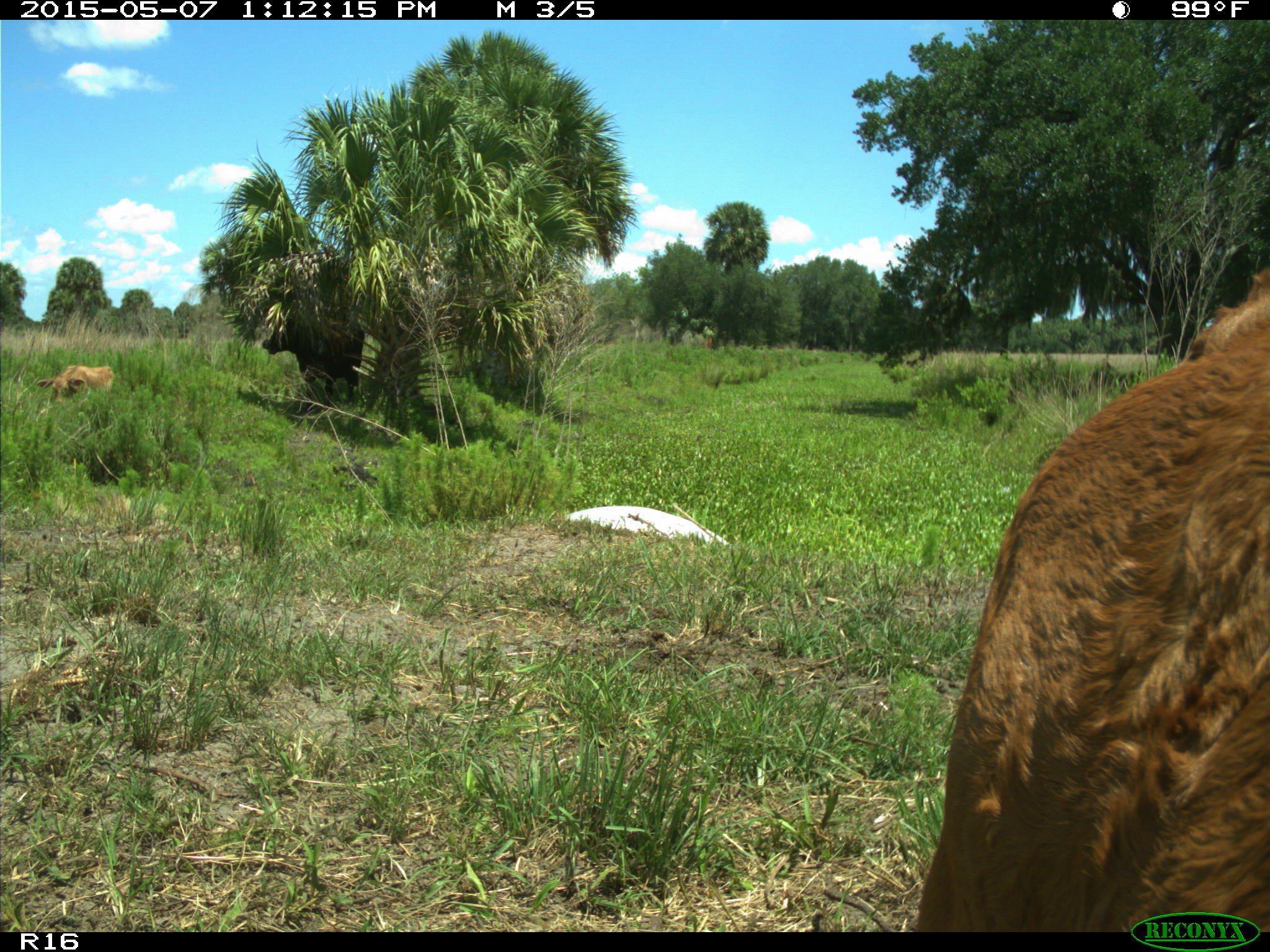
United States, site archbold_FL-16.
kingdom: Animalia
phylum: Chordata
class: Mammalia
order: Artiodactyla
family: Bovidae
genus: Bos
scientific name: Bos taurus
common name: domestic cow